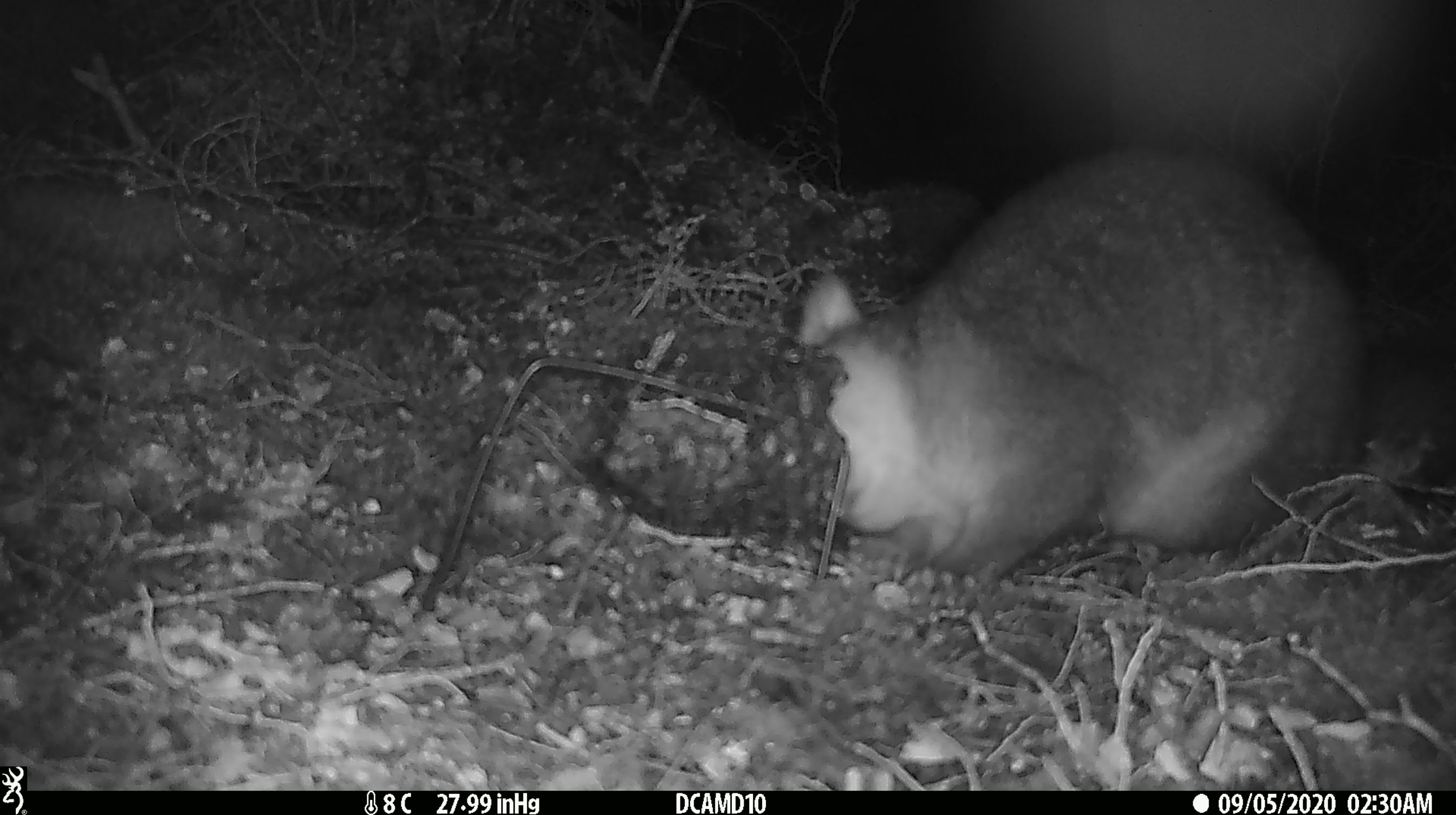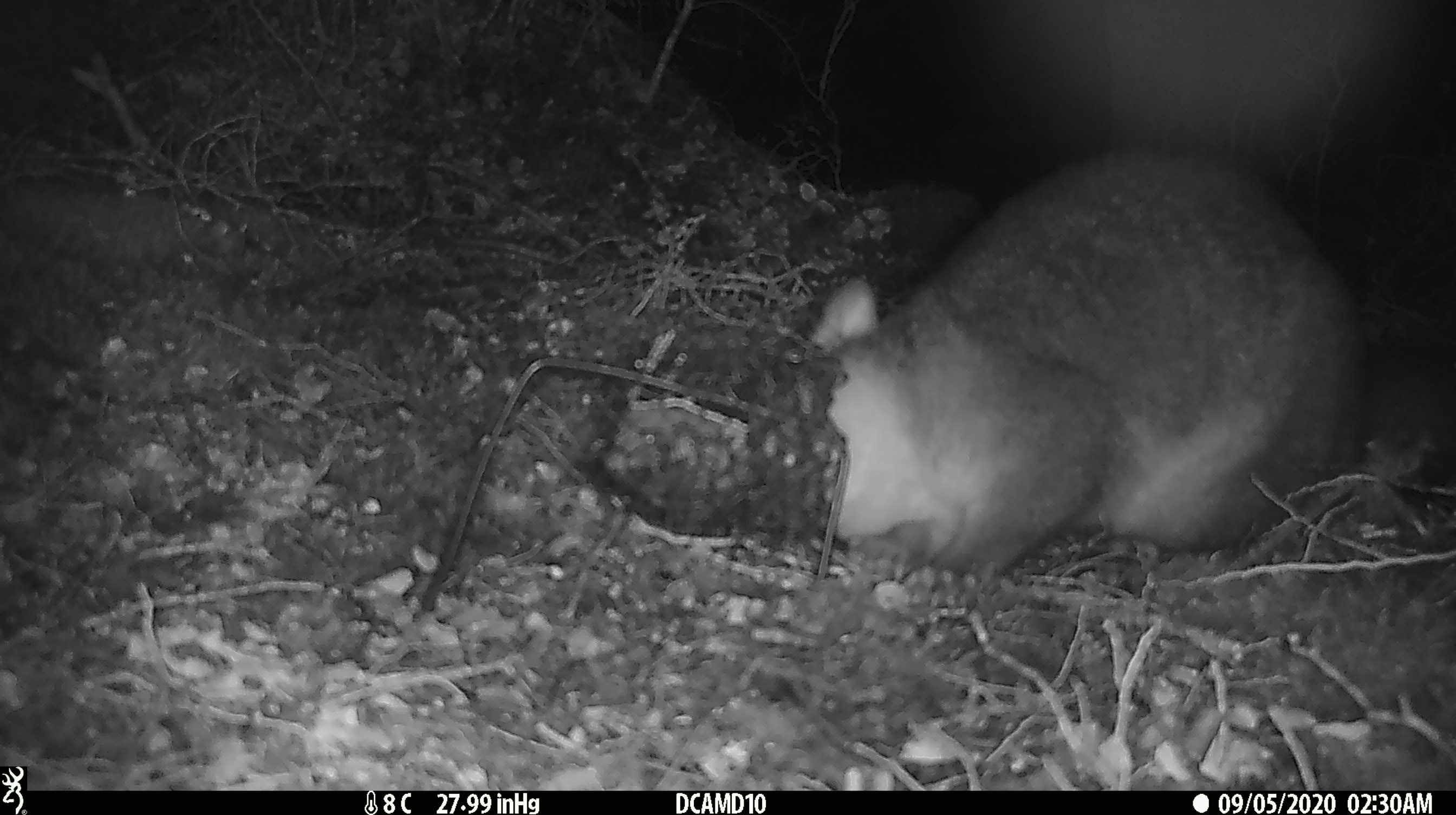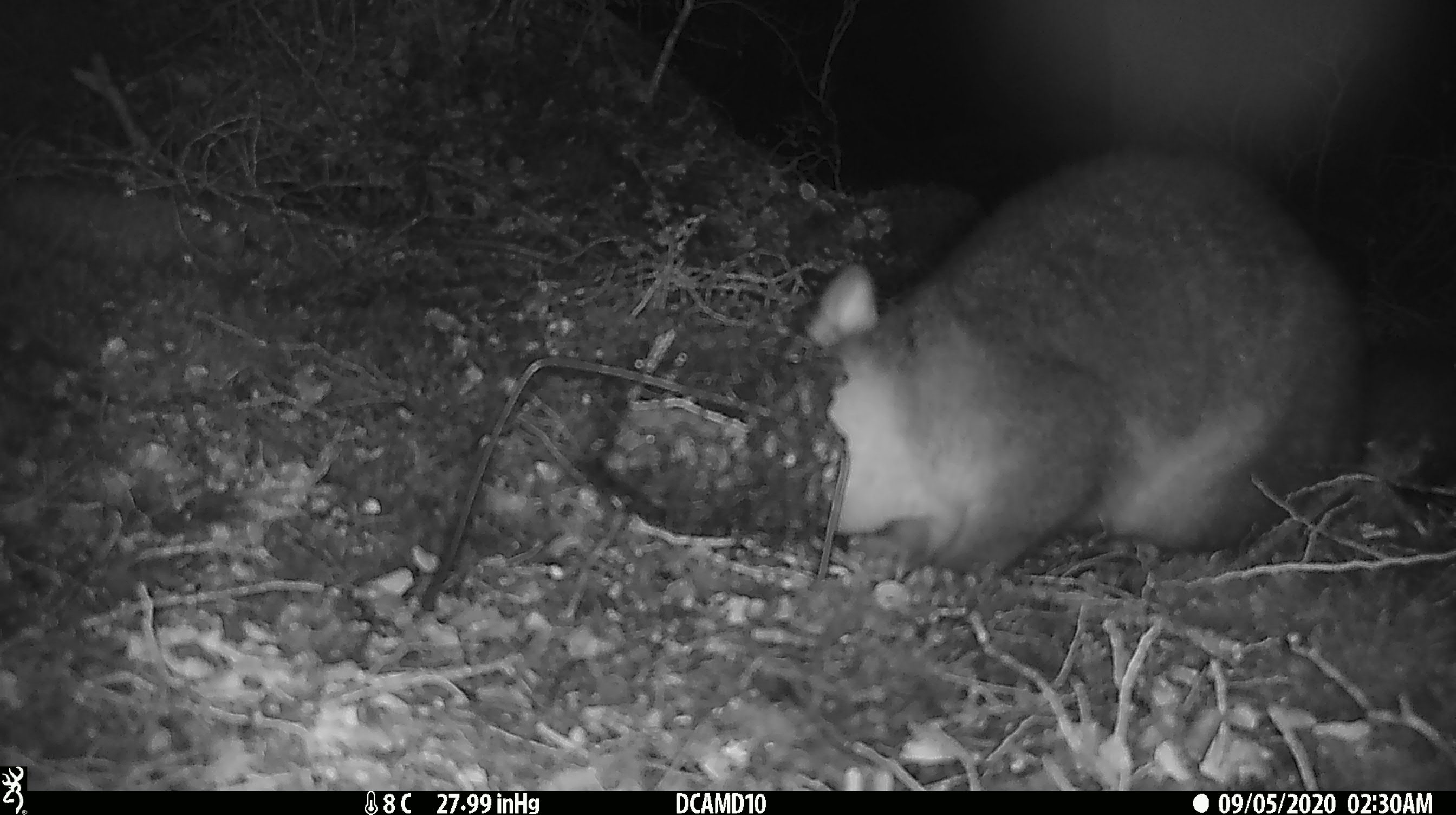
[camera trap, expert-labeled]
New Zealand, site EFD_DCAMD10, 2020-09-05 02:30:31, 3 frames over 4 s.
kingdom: Animalia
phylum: Chordata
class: Mammalia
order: Diprotodontia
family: Phalangeridae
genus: Trichosurus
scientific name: Trichosurus vulpecula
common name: common brushtail possum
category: possum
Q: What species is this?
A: Possum (common brushtail possum) (Trichosurus vulpecula).